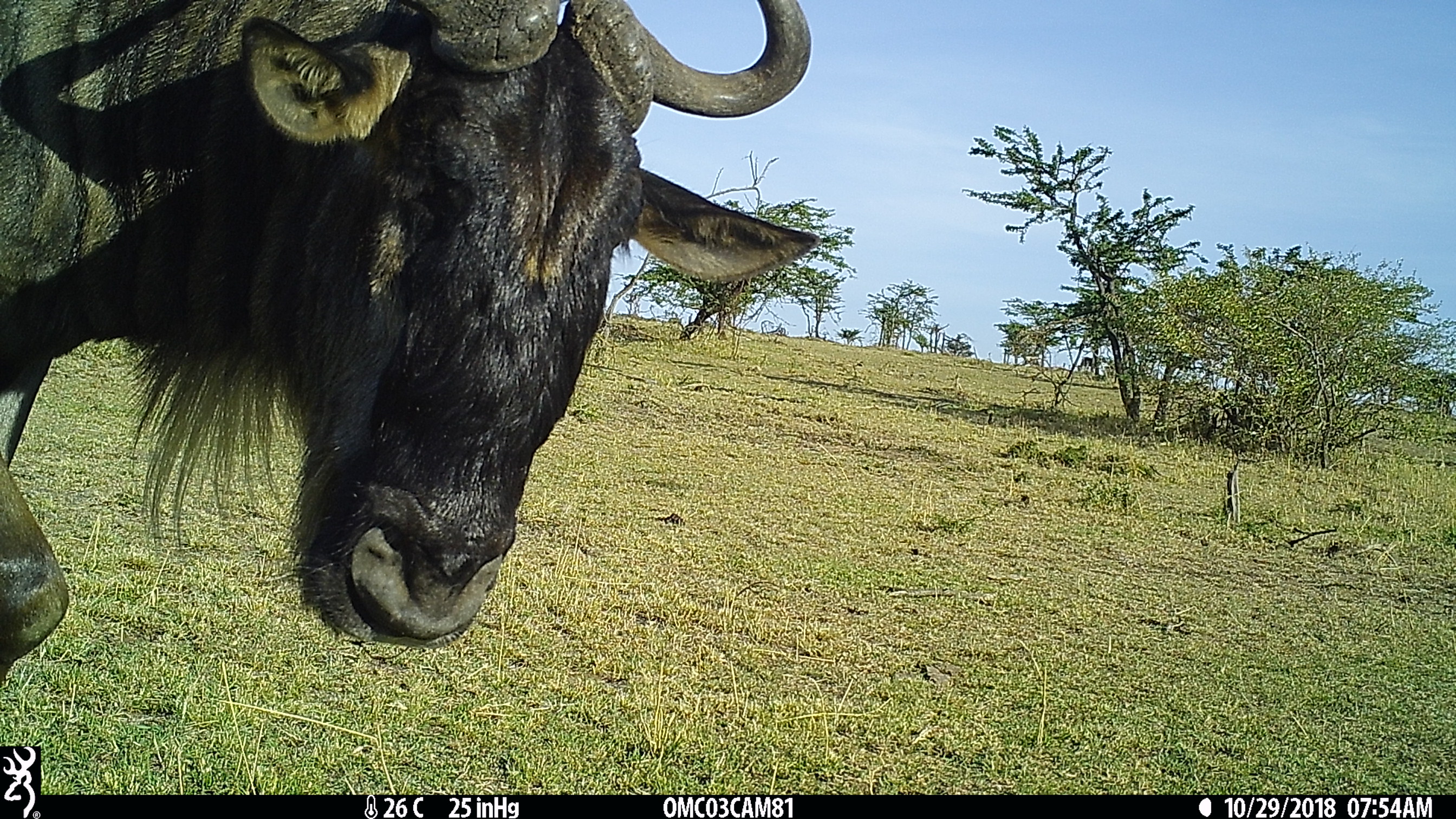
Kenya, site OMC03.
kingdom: Animalia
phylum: Chordata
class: Mammalia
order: Artiodactyla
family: Bovidae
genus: Connochaetes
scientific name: Connochaetes taurinus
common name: blue wildebeest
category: wildebeest